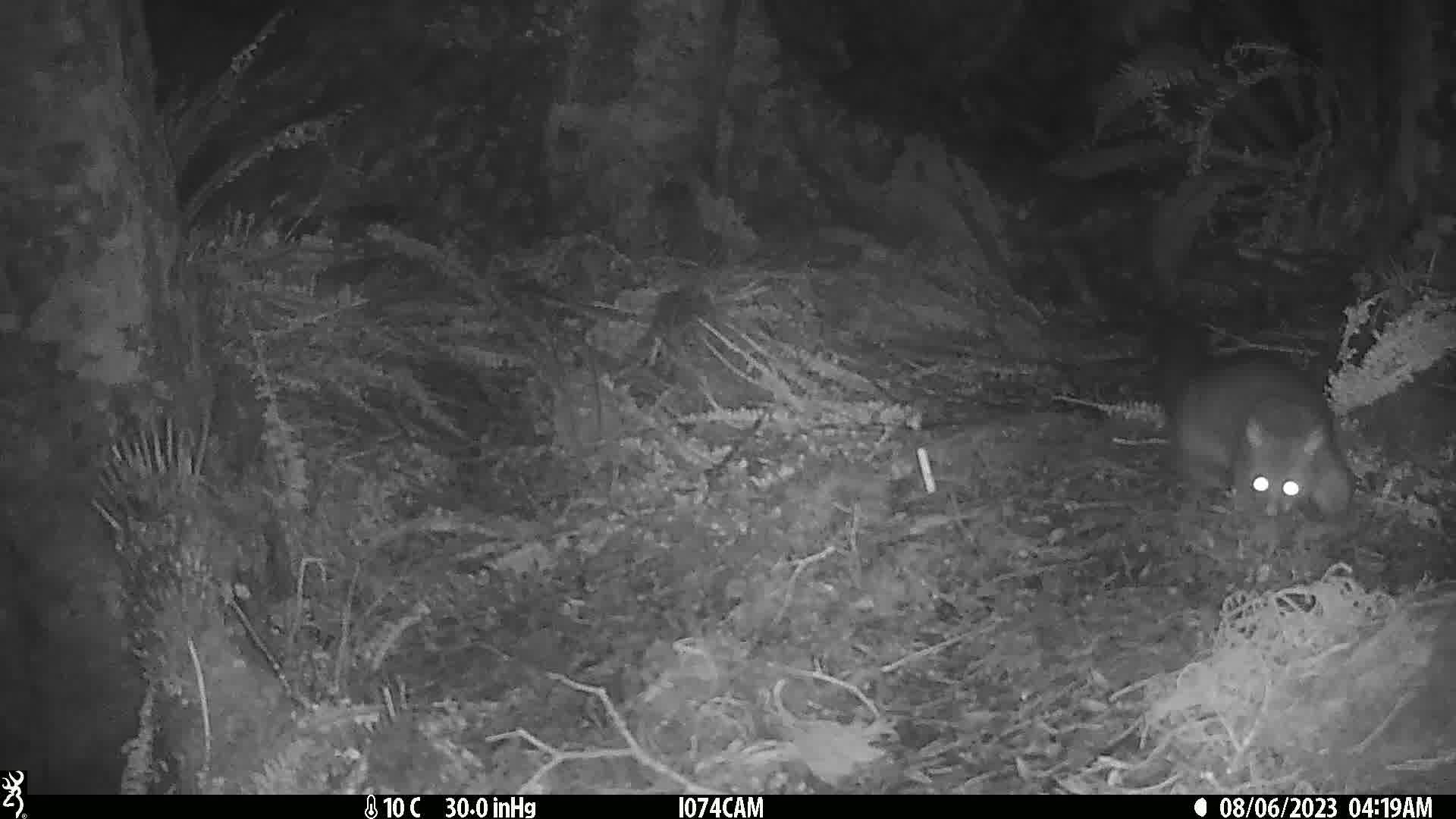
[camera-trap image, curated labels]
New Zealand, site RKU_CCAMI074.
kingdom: Animalia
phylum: Chordata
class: Mammalia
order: Diprotodontia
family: Phalangeridae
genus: Trichosurus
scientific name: Trichosurus vulpecula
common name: common brushtail possum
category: possum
Possum (common brushtail possum) (Trichosurus vulpecula).